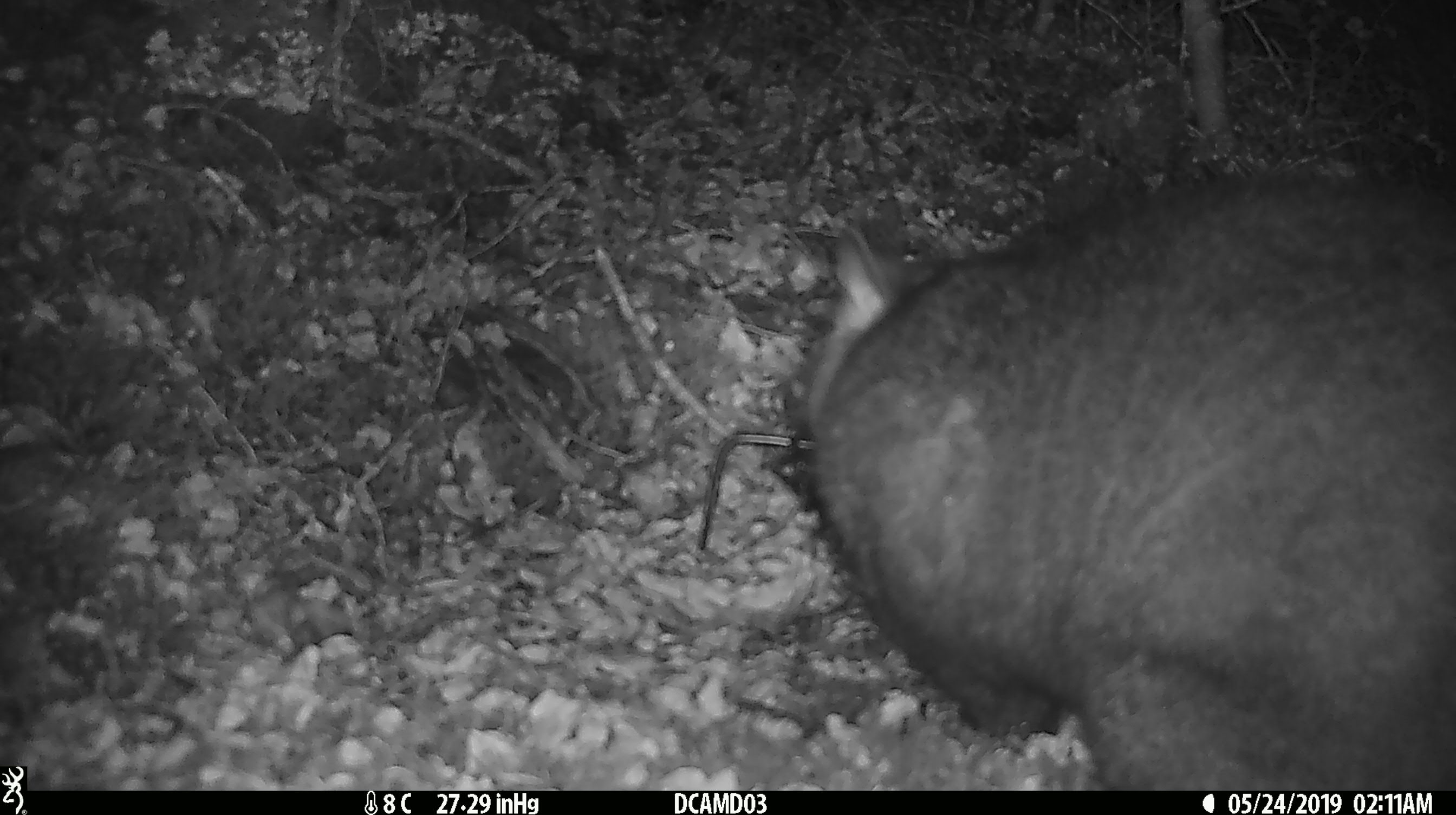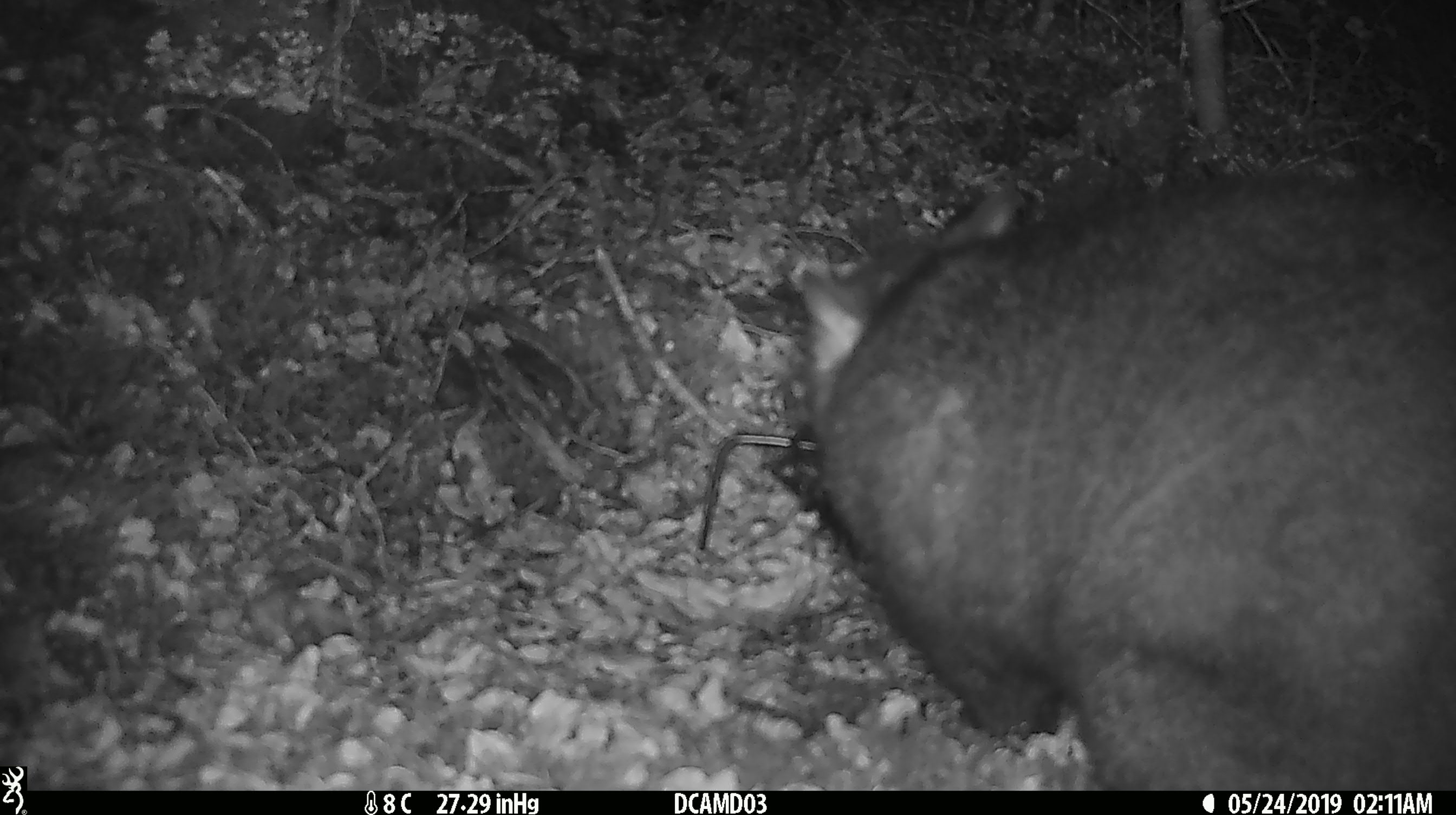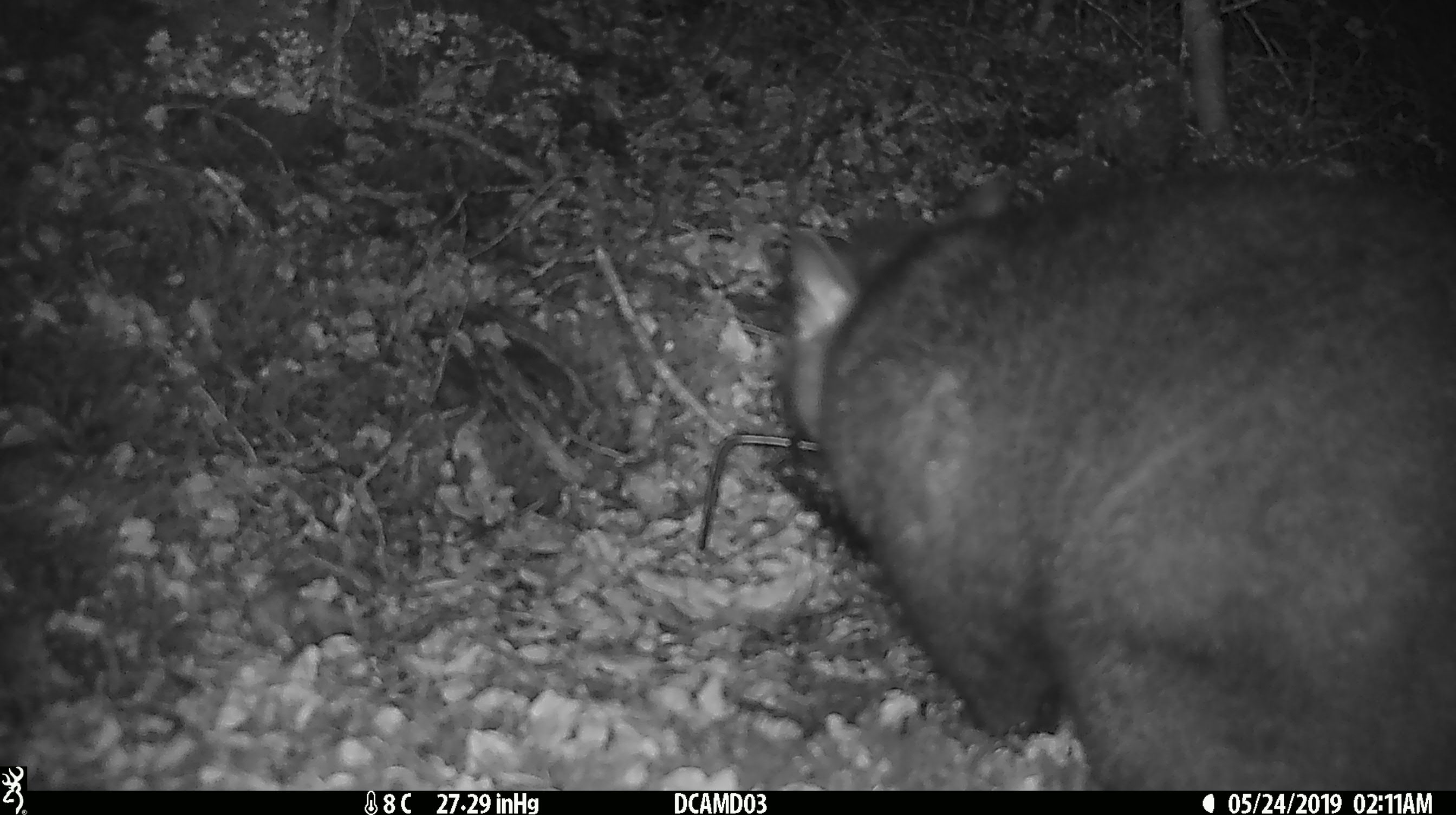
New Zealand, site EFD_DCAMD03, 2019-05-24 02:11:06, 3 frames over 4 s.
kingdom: Animalia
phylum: Chordata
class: Mammalia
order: Diprotodontia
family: Phalangeridae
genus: Trichosurus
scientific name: Trichosurus vulpecula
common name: common brushtail possum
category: possum